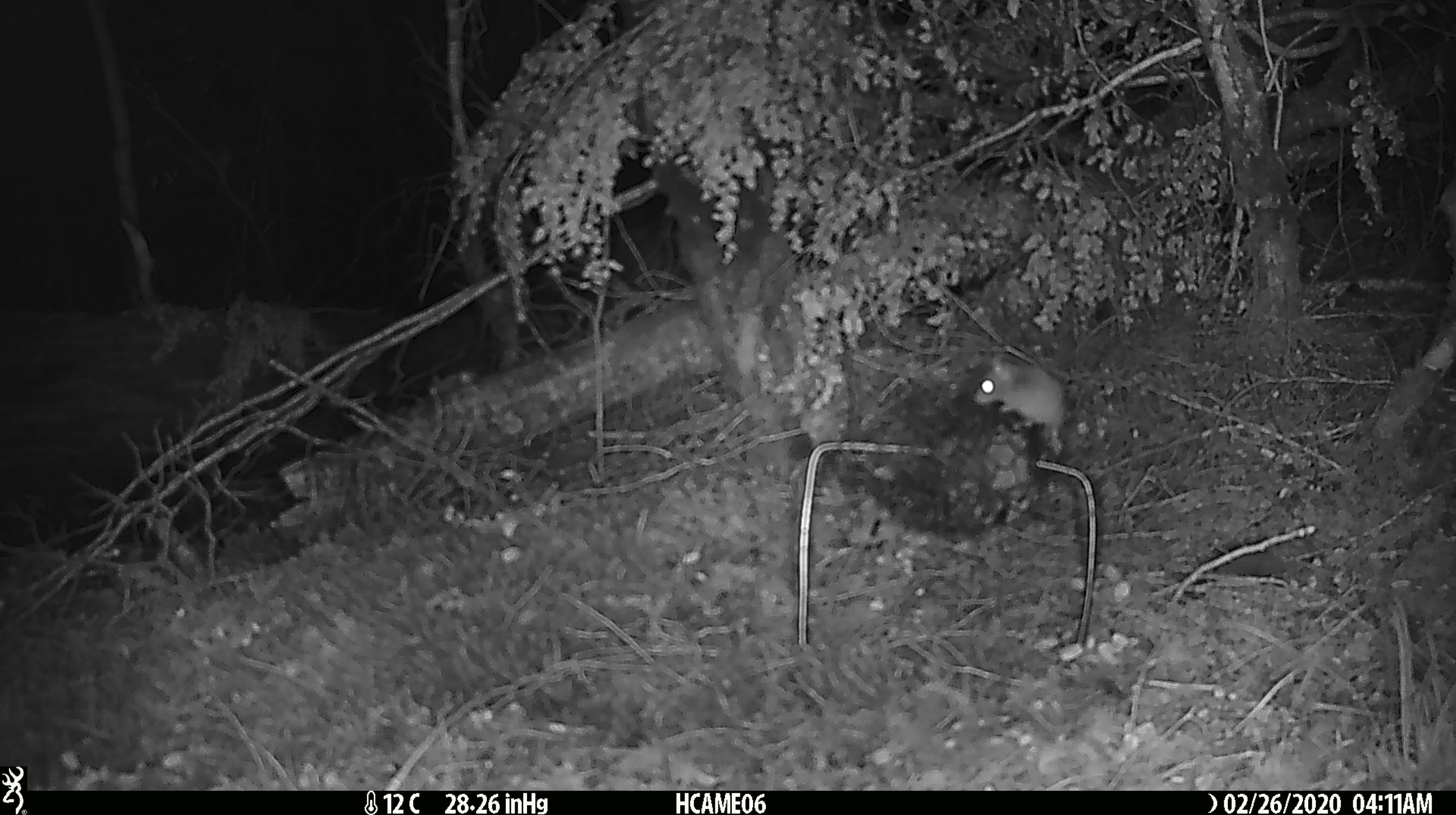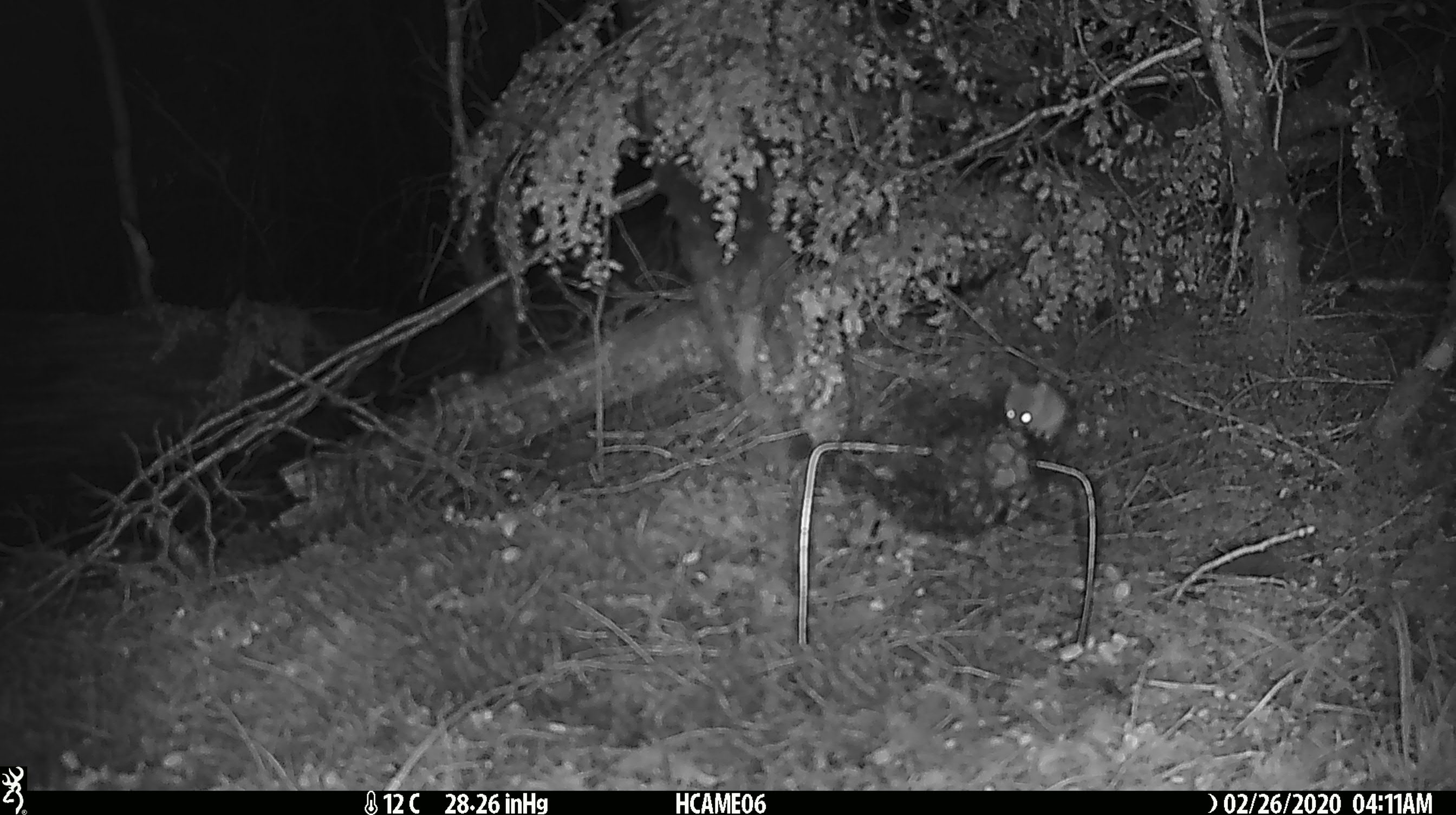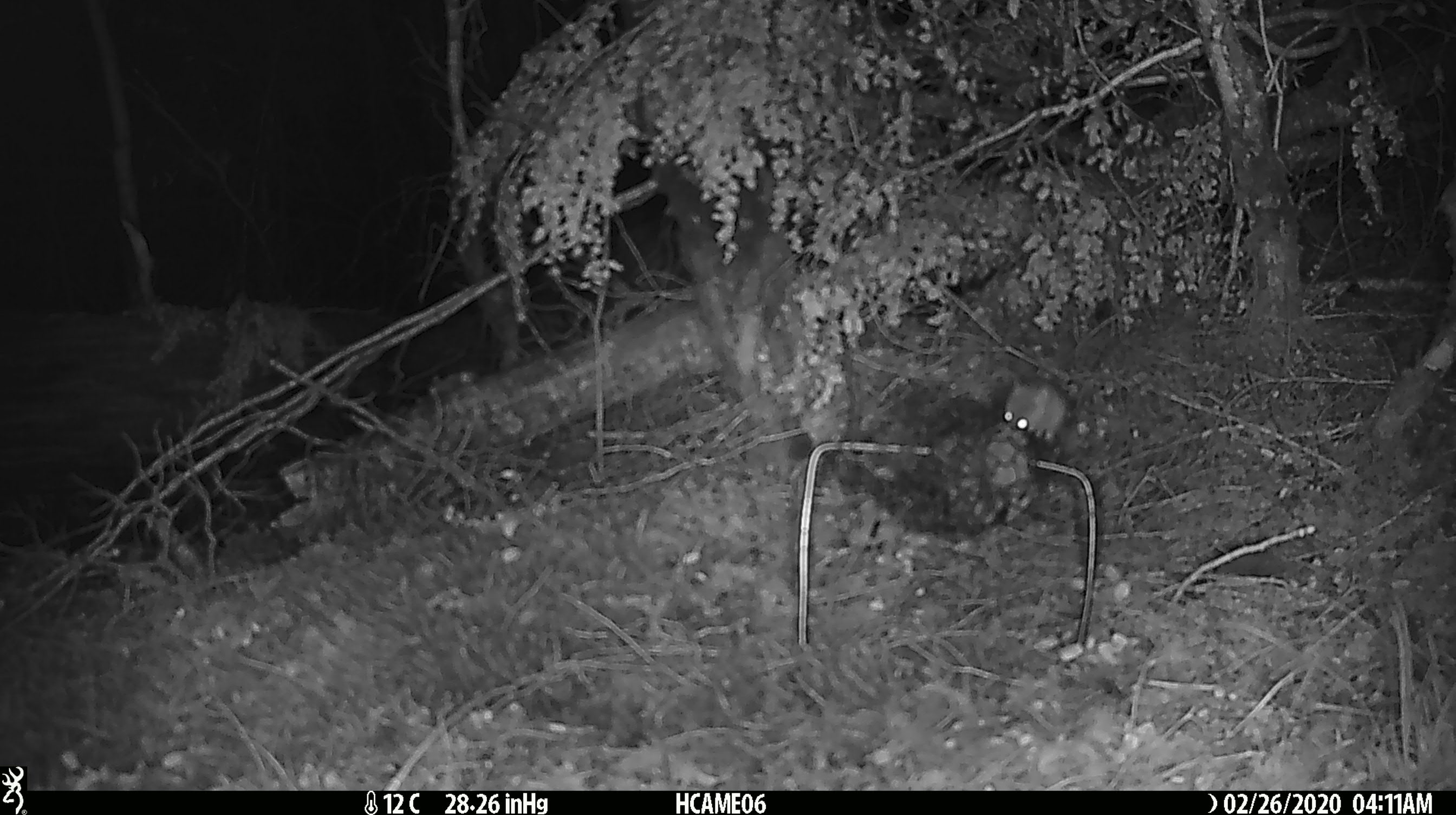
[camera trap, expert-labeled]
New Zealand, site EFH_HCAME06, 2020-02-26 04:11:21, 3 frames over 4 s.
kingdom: Animalia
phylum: Chordata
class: Mammalia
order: Rodentia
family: Muridae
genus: Mus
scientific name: Mus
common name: mouse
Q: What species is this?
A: Mouse (Mus).